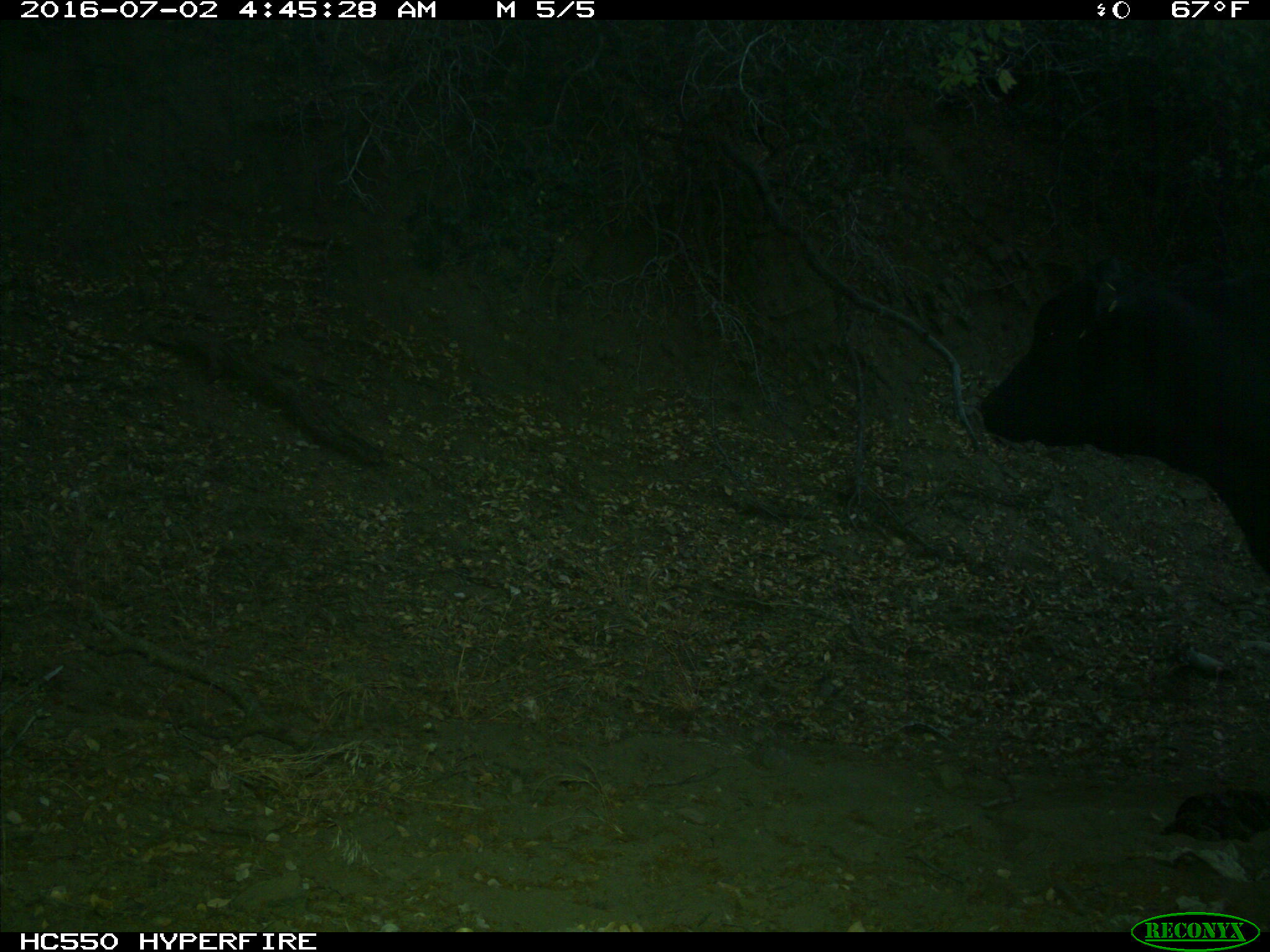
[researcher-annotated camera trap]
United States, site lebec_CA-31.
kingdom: Animalia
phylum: Chordata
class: Mammalia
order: Artiodactyla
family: Bovidae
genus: Bos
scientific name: Bos taurus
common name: domestic cow